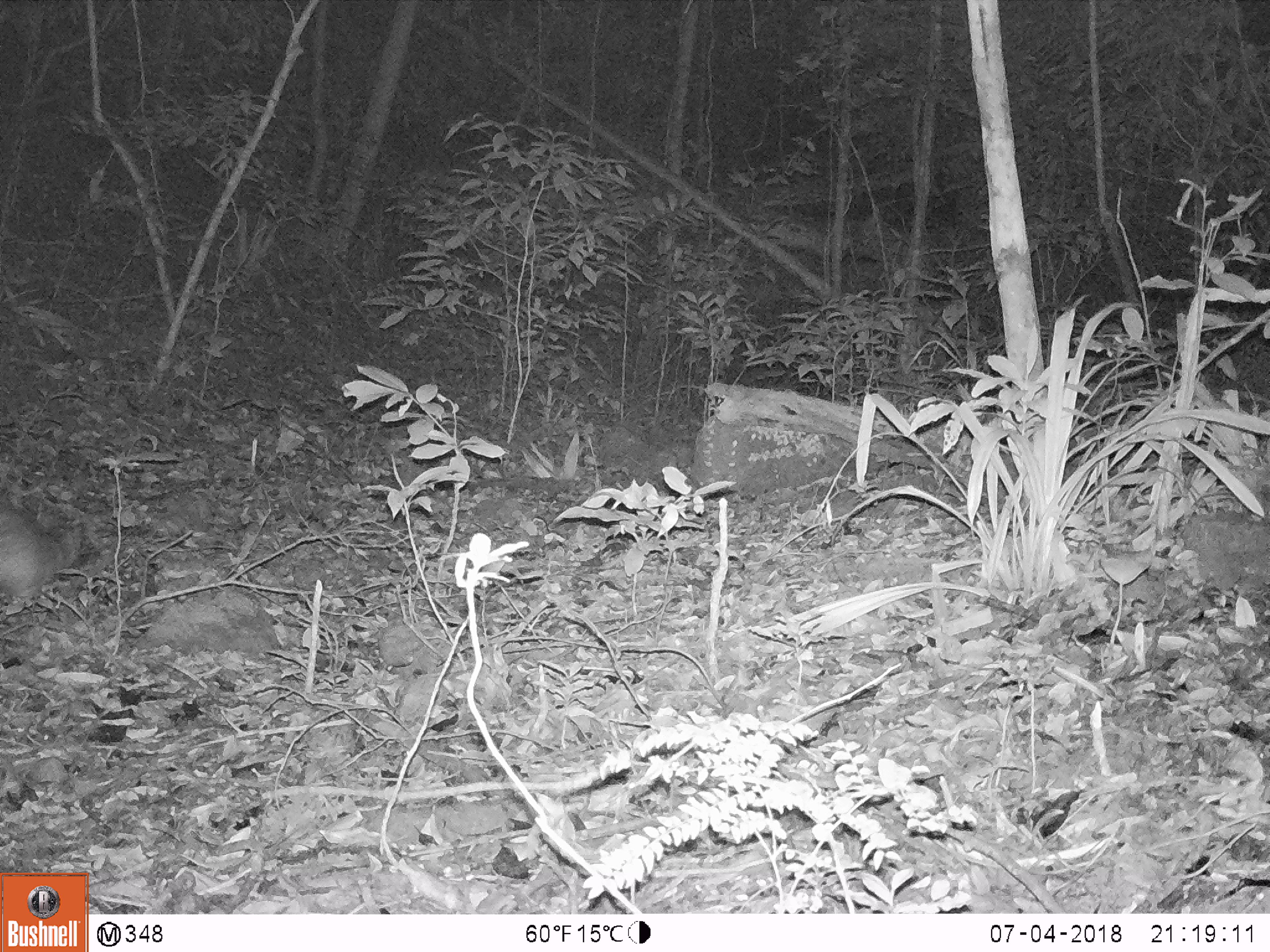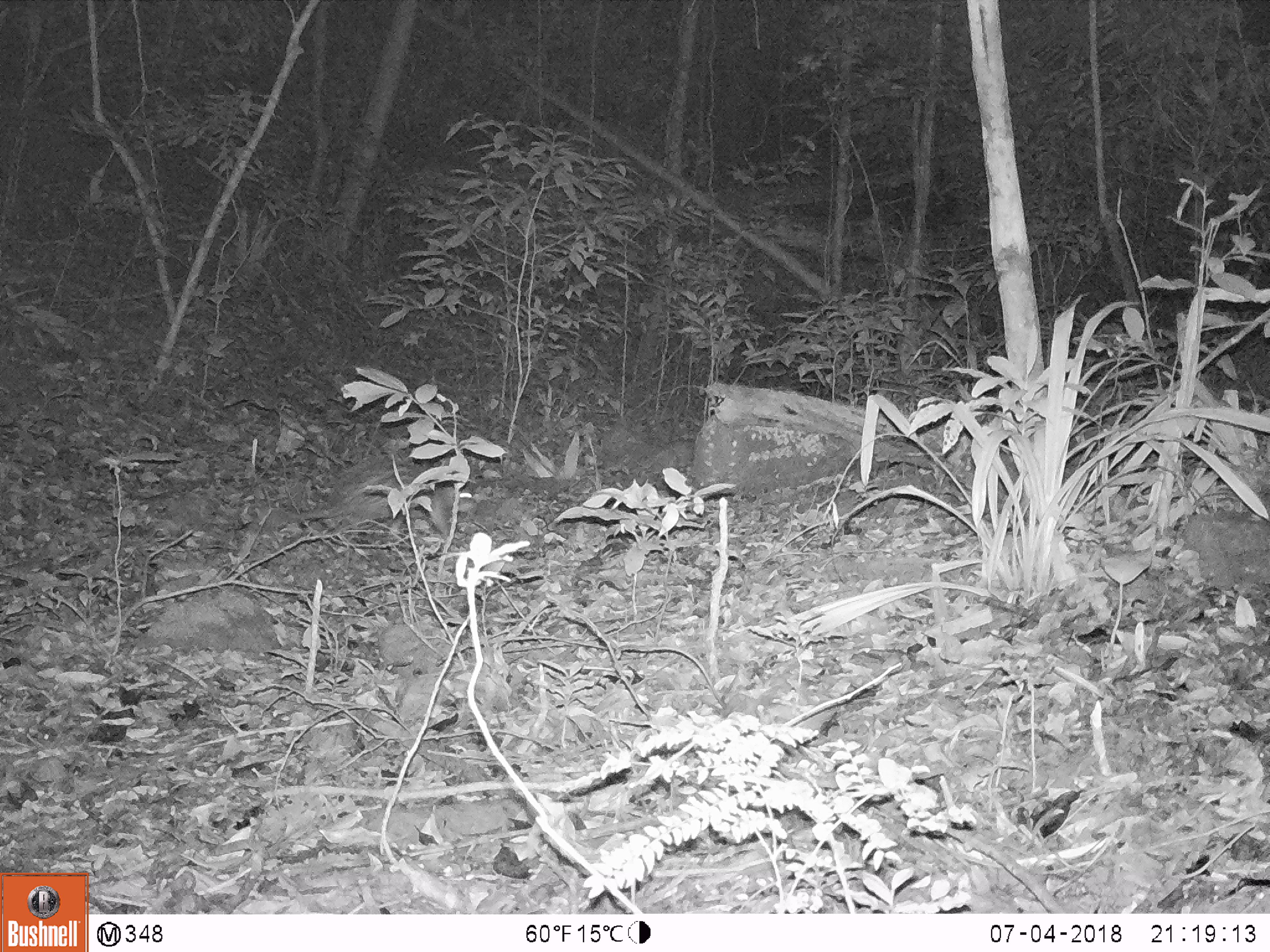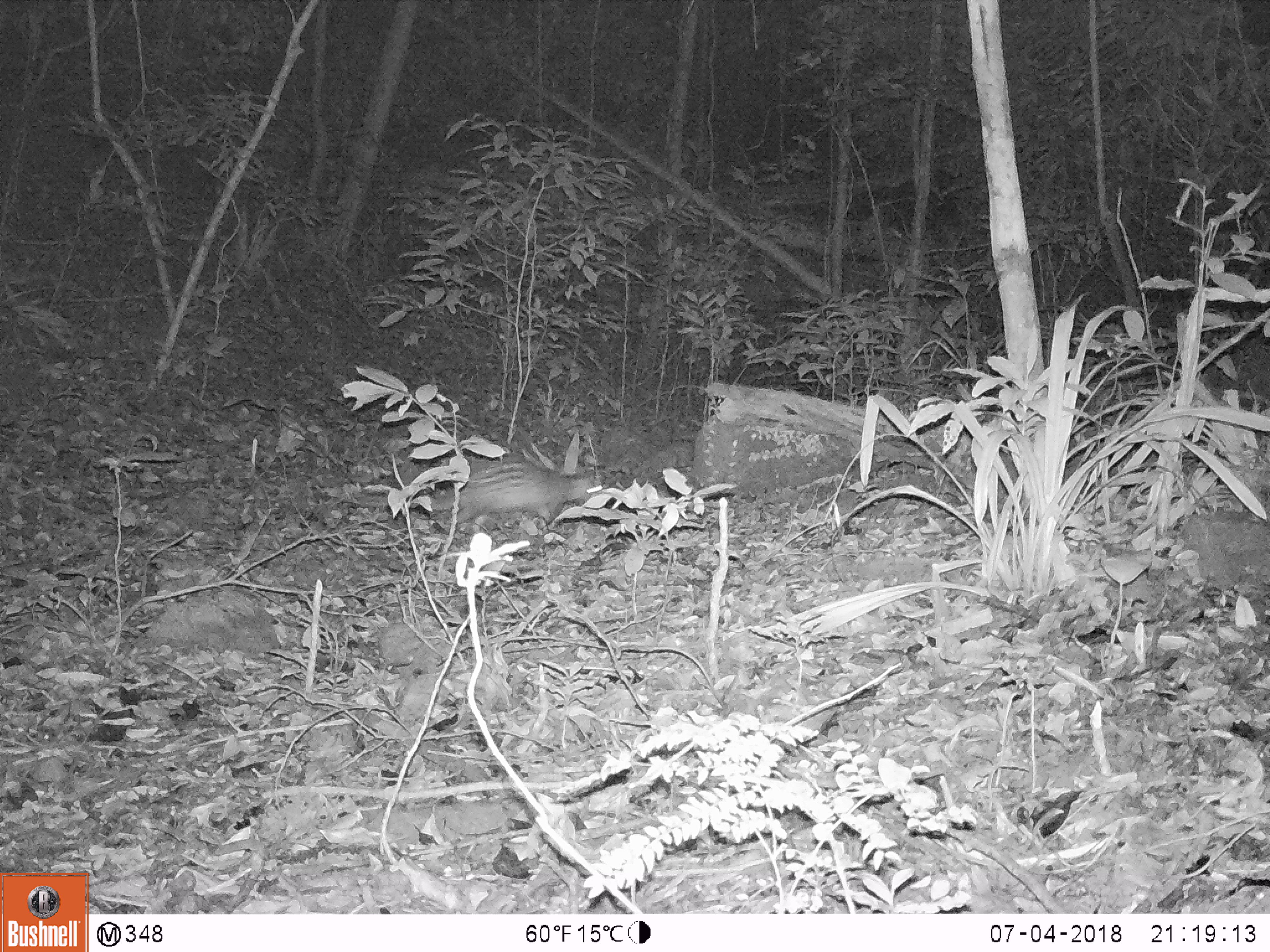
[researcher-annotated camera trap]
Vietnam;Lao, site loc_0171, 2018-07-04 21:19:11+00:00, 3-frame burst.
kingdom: Animalia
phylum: Chordata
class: Mammalia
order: Rodentia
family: Hystricidae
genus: Atherurus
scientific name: Atherurus macrourus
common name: asiatic brush-tailed porcupine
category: asiatic brush tailed porcupine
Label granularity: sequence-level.